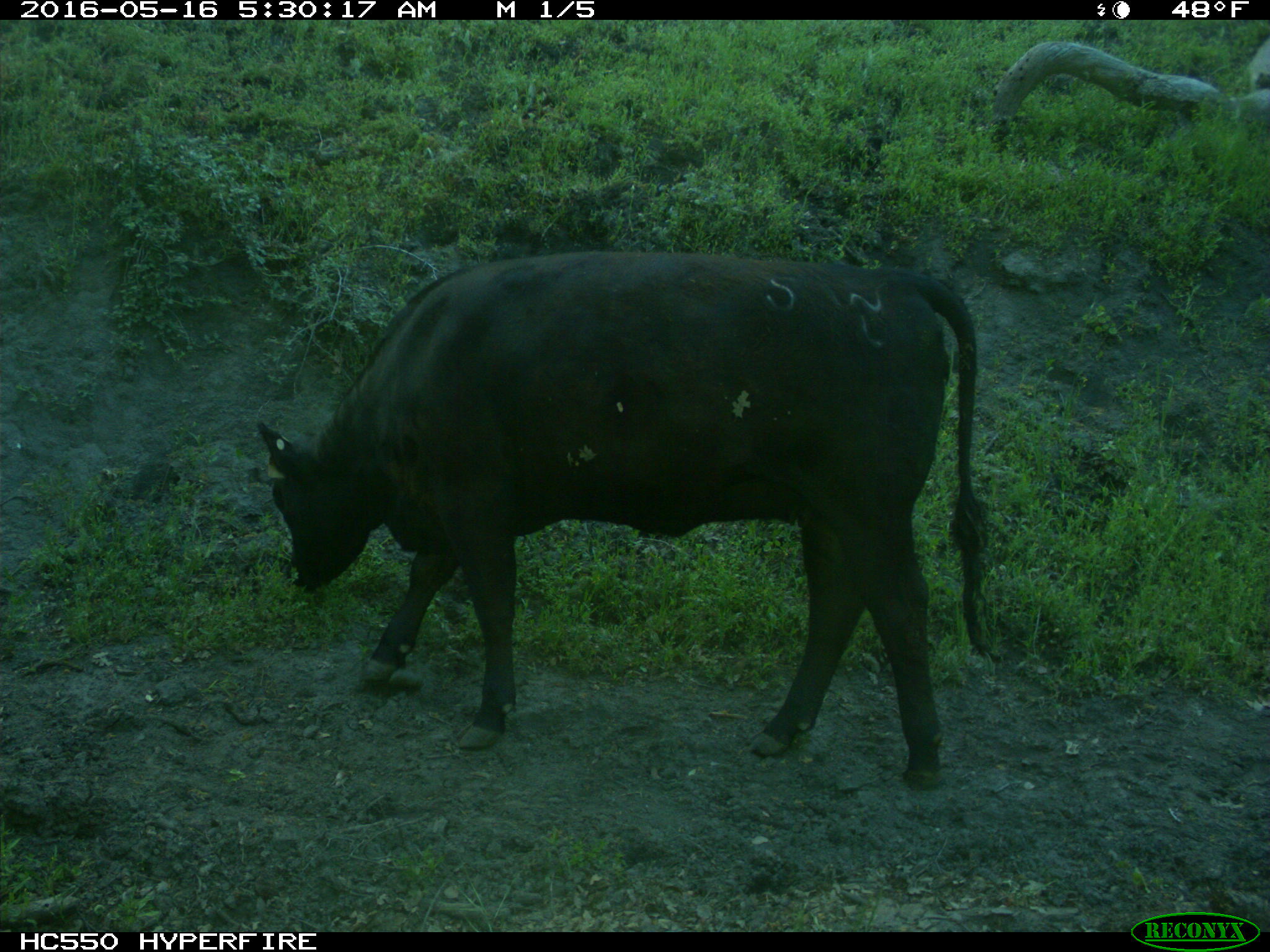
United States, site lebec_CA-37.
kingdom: Animalia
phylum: Chordata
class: Mammalia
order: Artiodactyla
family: Bovidae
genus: Bos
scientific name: Bos taurus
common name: domestic cow